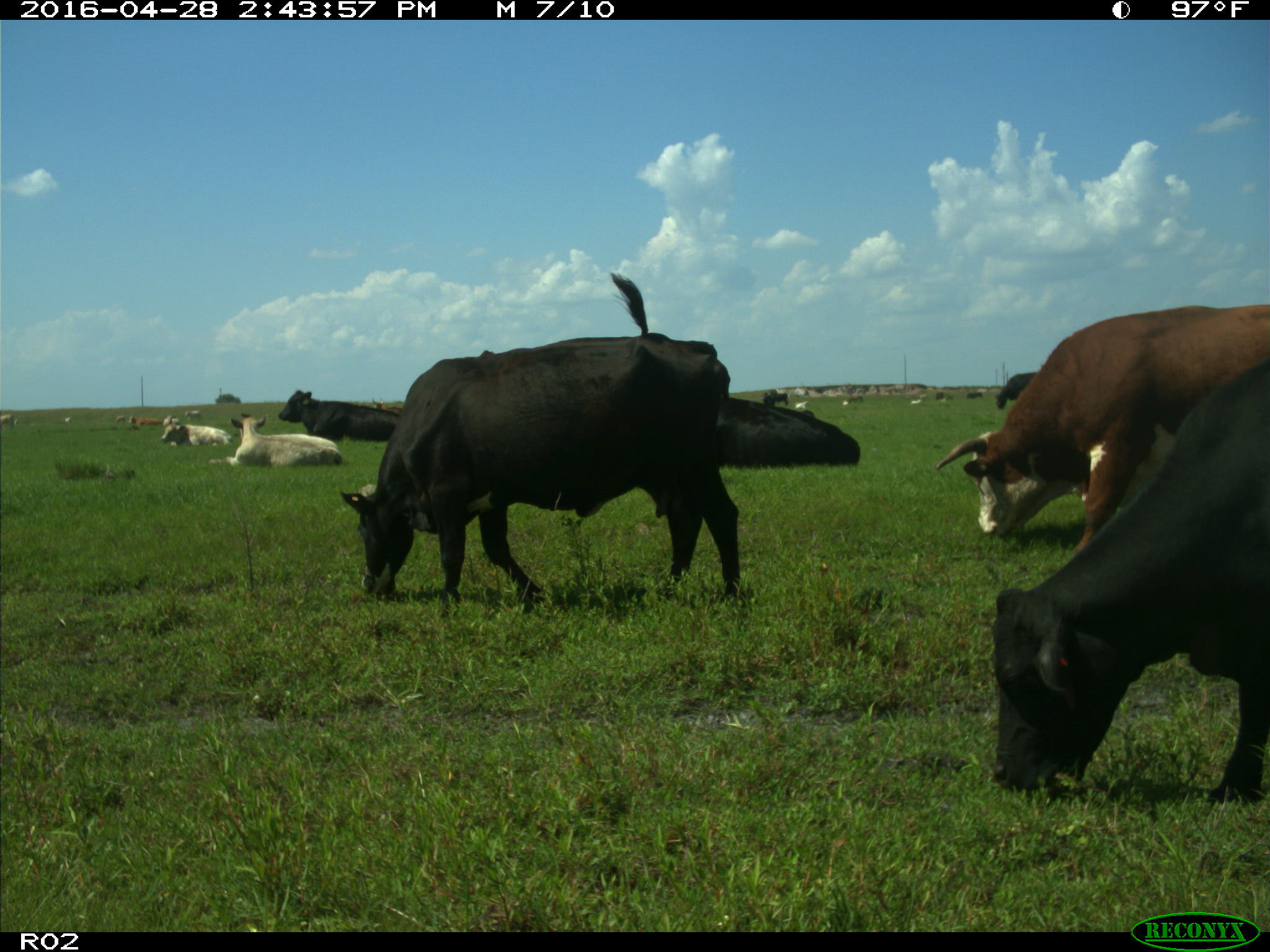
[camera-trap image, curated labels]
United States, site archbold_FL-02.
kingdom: Animalia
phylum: Chordata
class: Mammalia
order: Artiodactyla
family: Bovidae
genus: Bos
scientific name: Bos taurus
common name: domestic cow